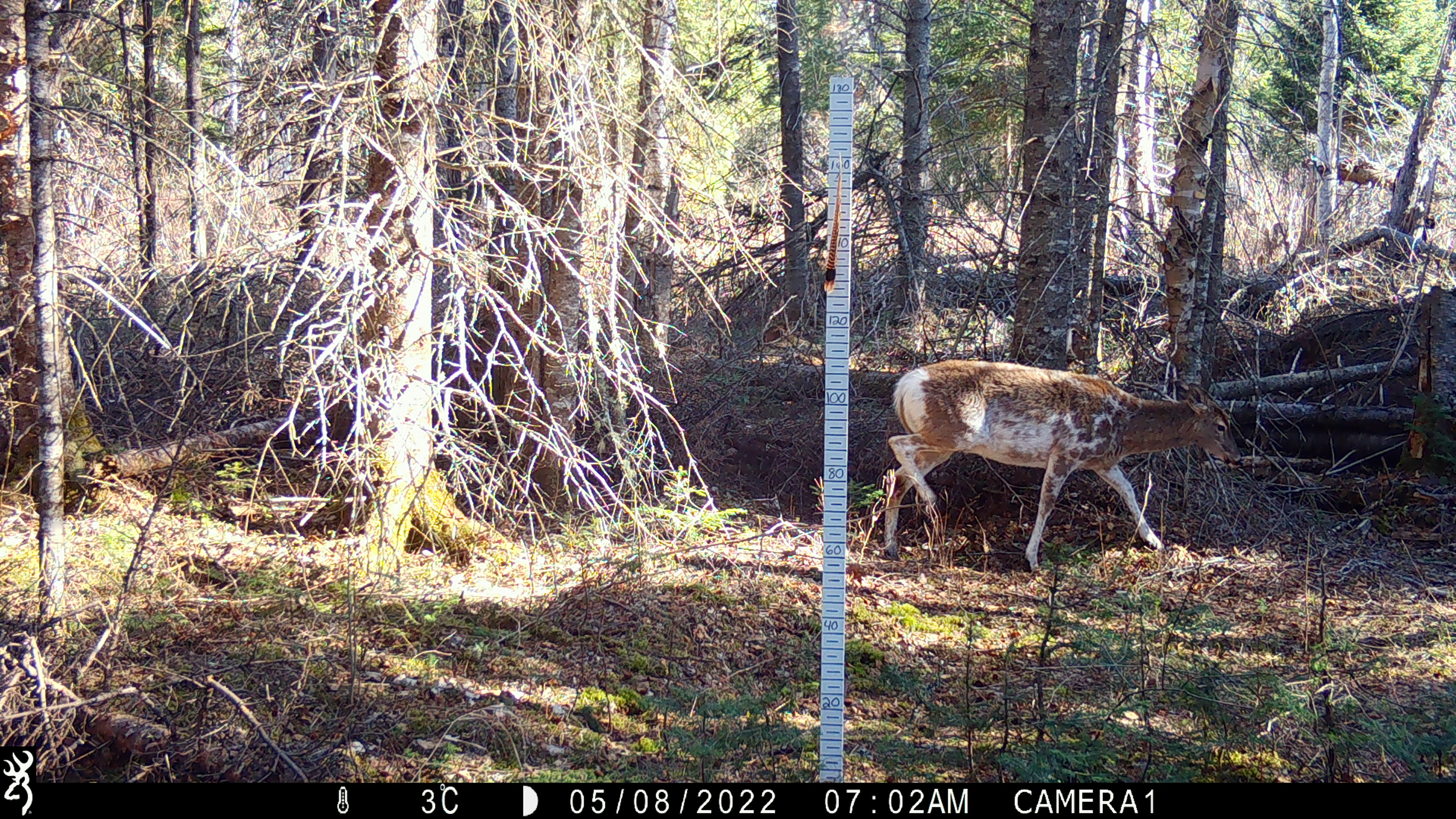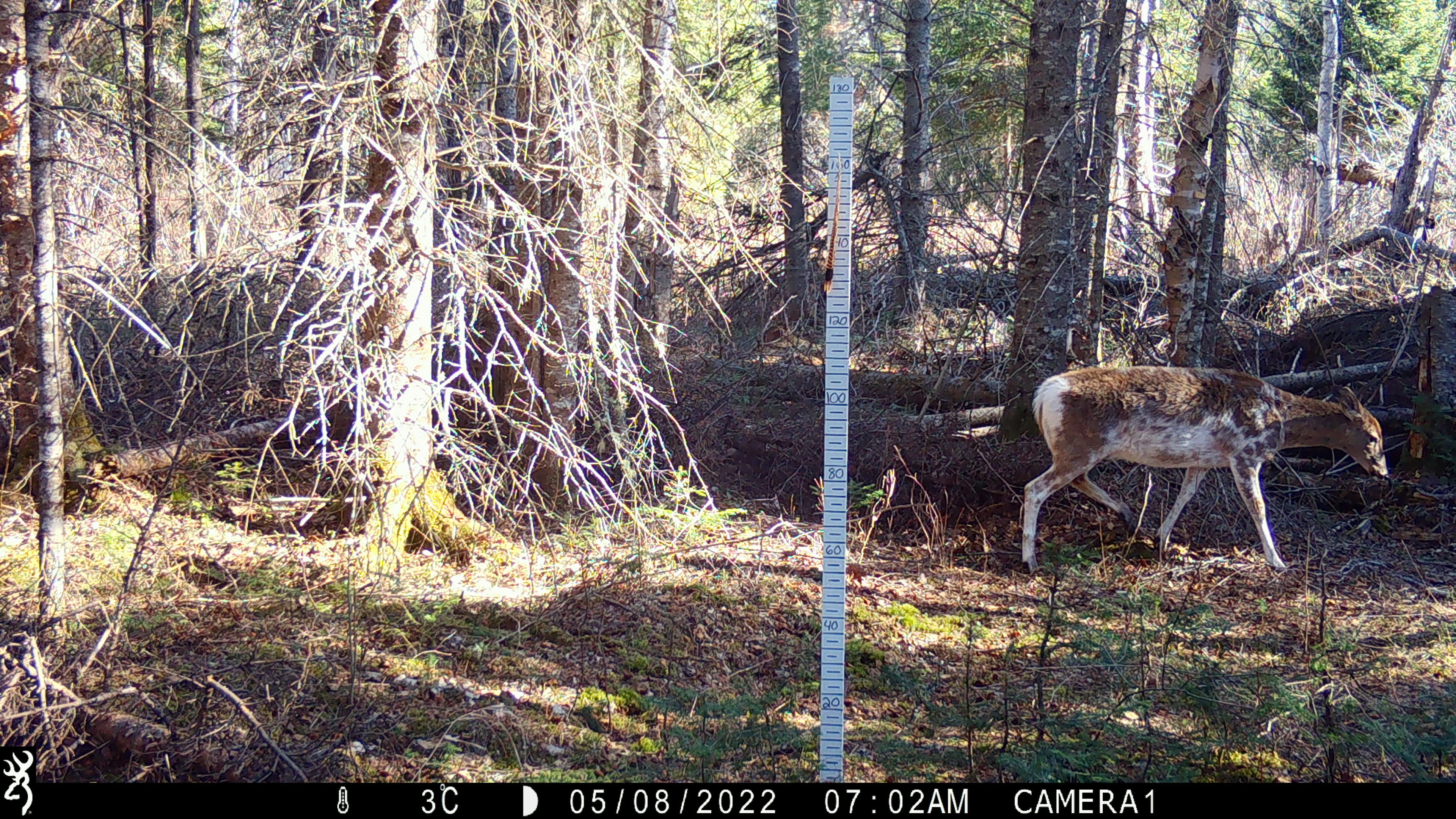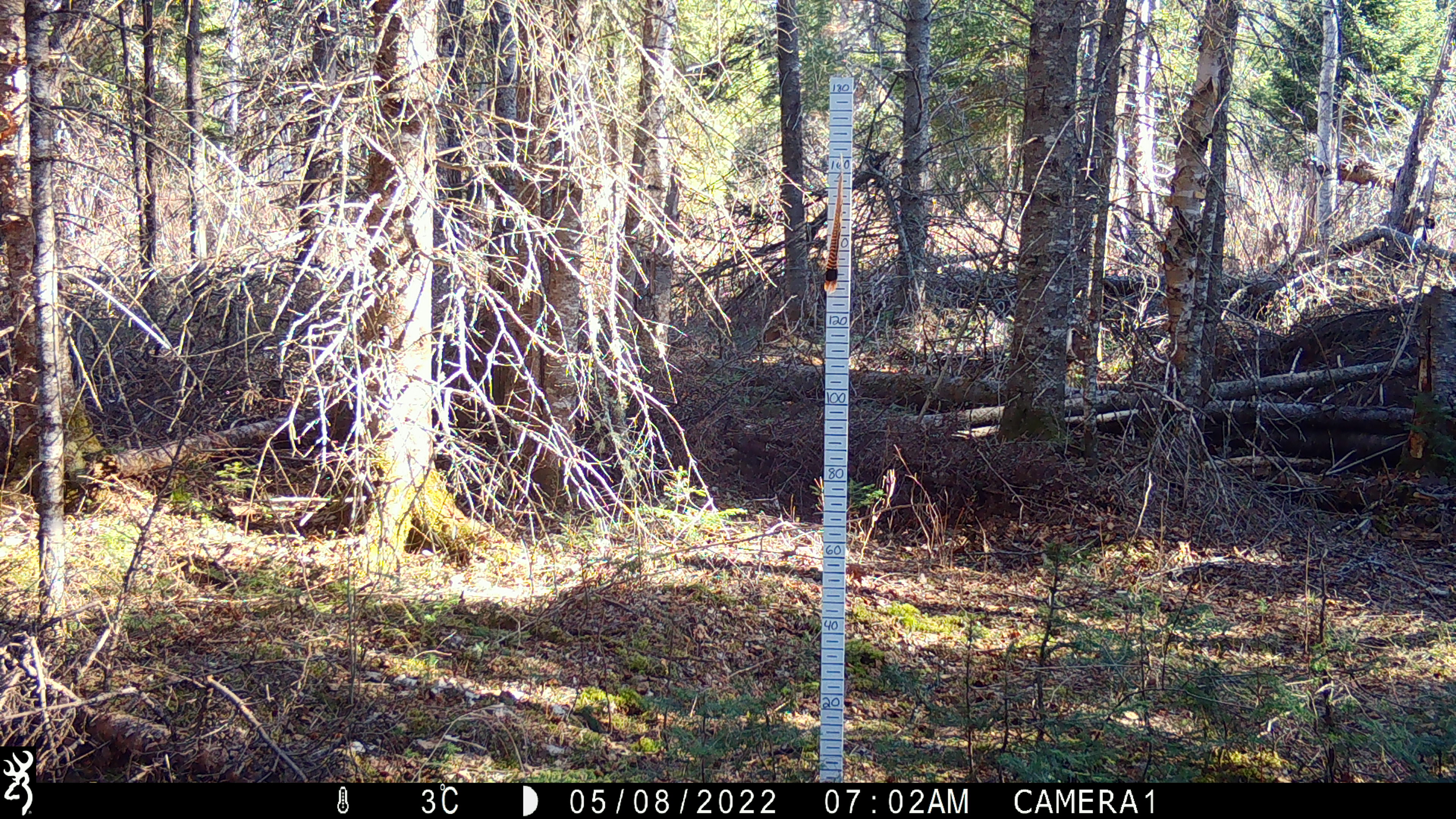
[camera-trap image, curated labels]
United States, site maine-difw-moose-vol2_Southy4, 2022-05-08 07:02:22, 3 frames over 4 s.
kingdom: Animalia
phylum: Chordata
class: Mammalia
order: Artiodactyla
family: Cervidae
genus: Odocoileus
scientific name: Odocoileus virginianus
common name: white-tailed deer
White-tailed deer (Odocoileus virginianus).